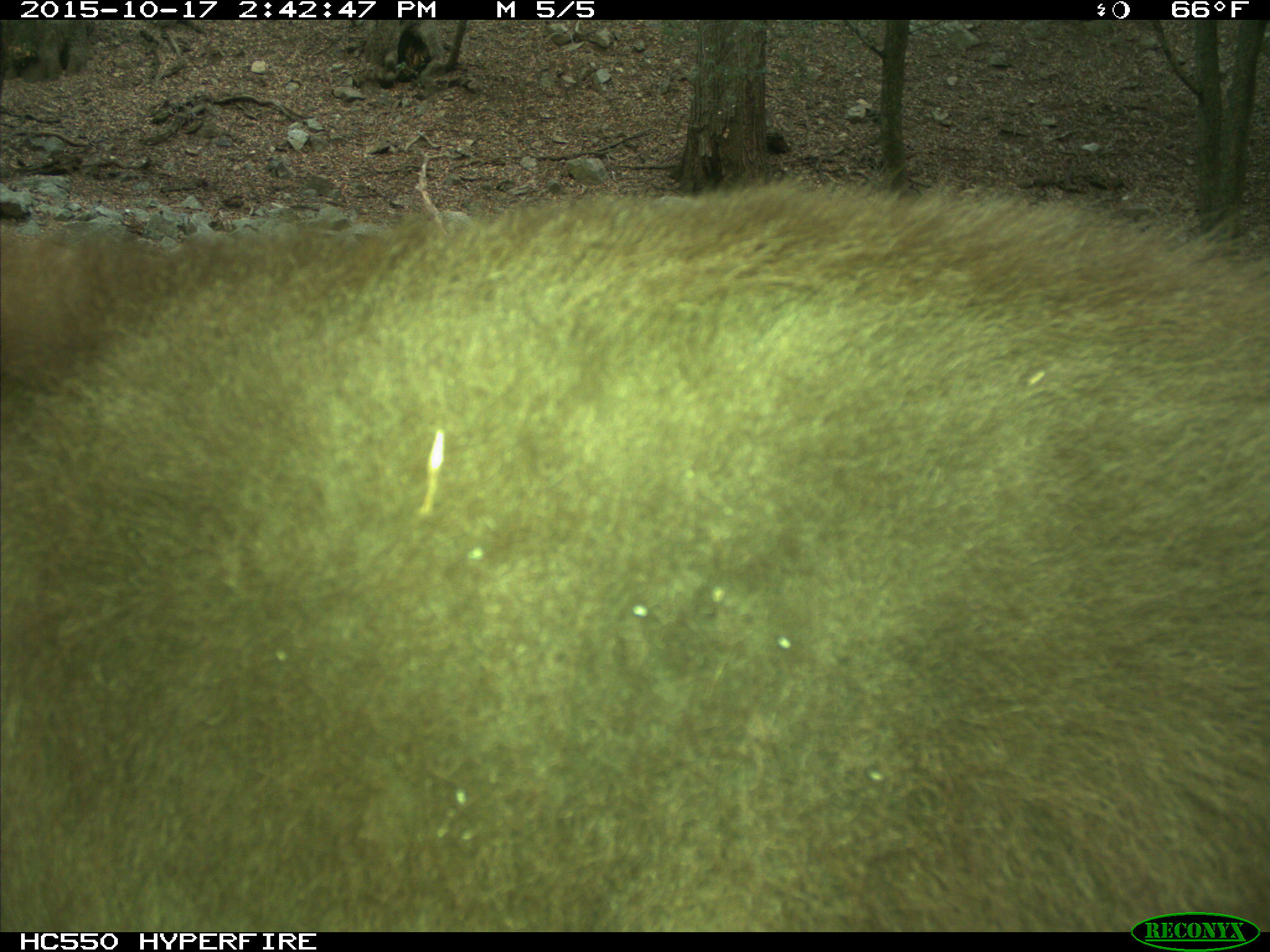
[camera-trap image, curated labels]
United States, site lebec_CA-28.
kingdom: Animalia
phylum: Chordata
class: Mammalia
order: Carnivora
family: Ursidae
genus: Ursus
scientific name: Ursus americanus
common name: american black bear